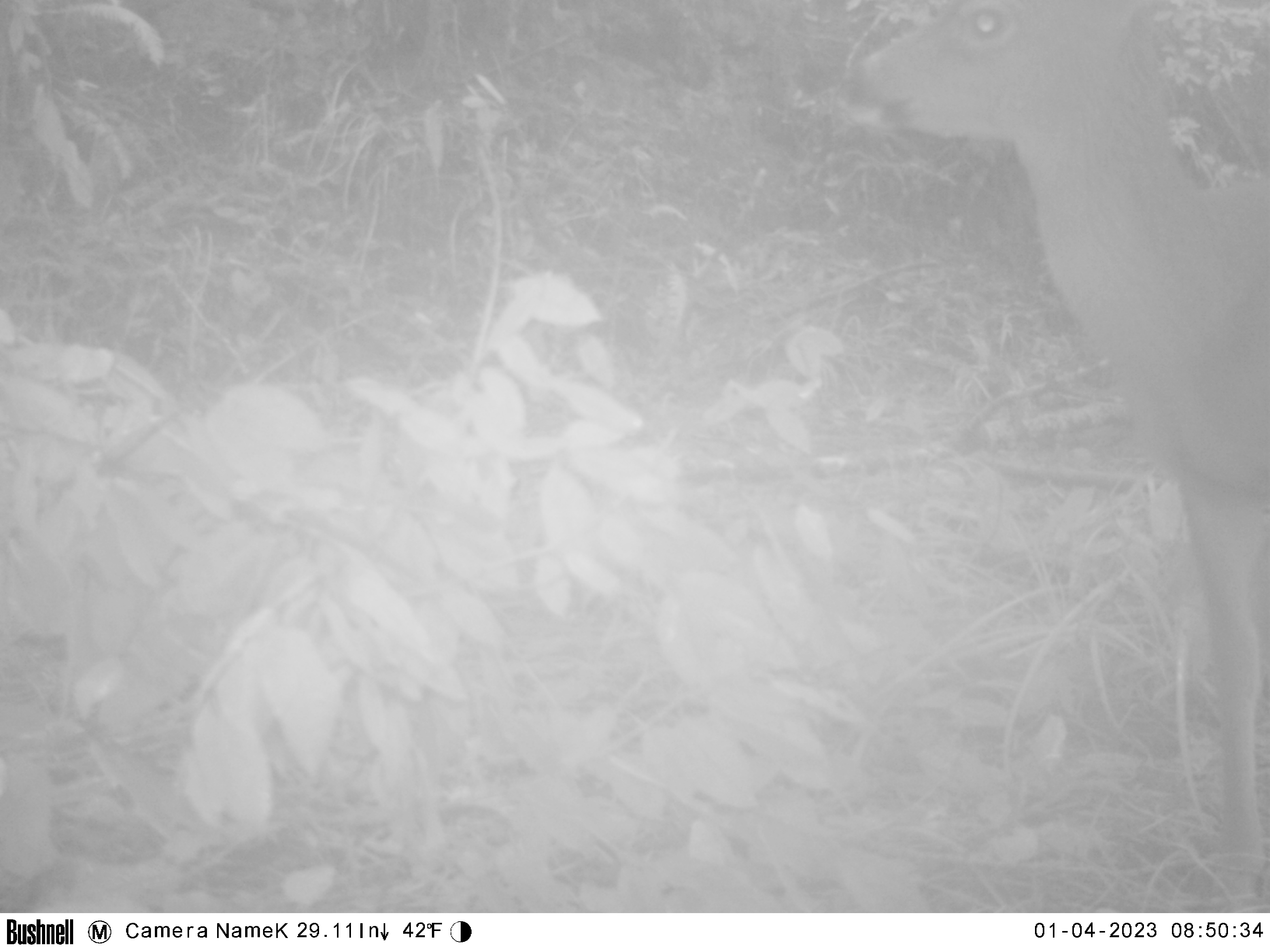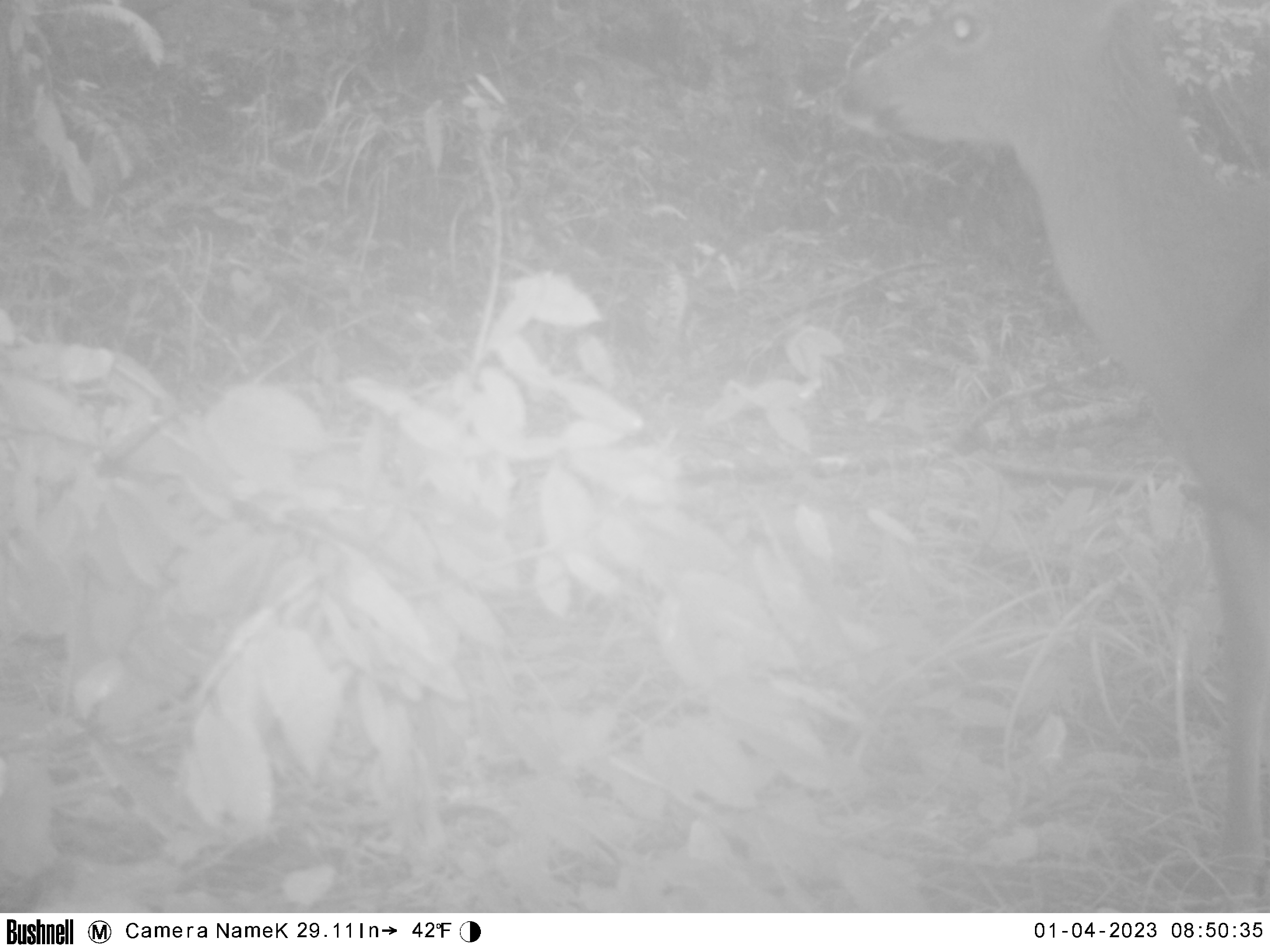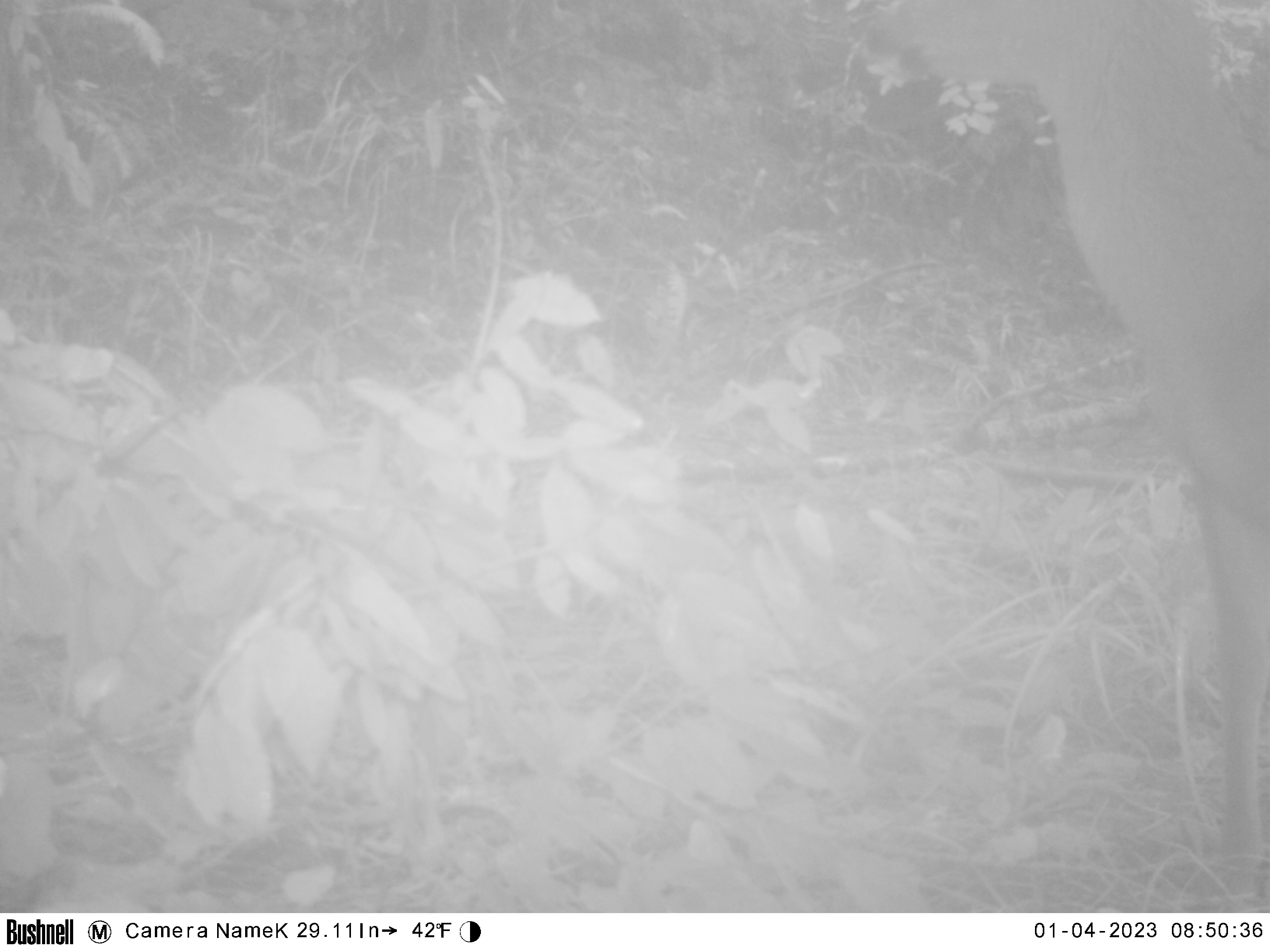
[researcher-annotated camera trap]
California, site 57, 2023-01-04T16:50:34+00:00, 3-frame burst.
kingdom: Animalia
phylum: Chordata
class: Mammalia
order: Artiodactyla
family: Cervidae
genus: Odocoileus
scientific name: Odocoileus hemionus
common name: mule deer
Mule deer (Odocoileus hemionus).